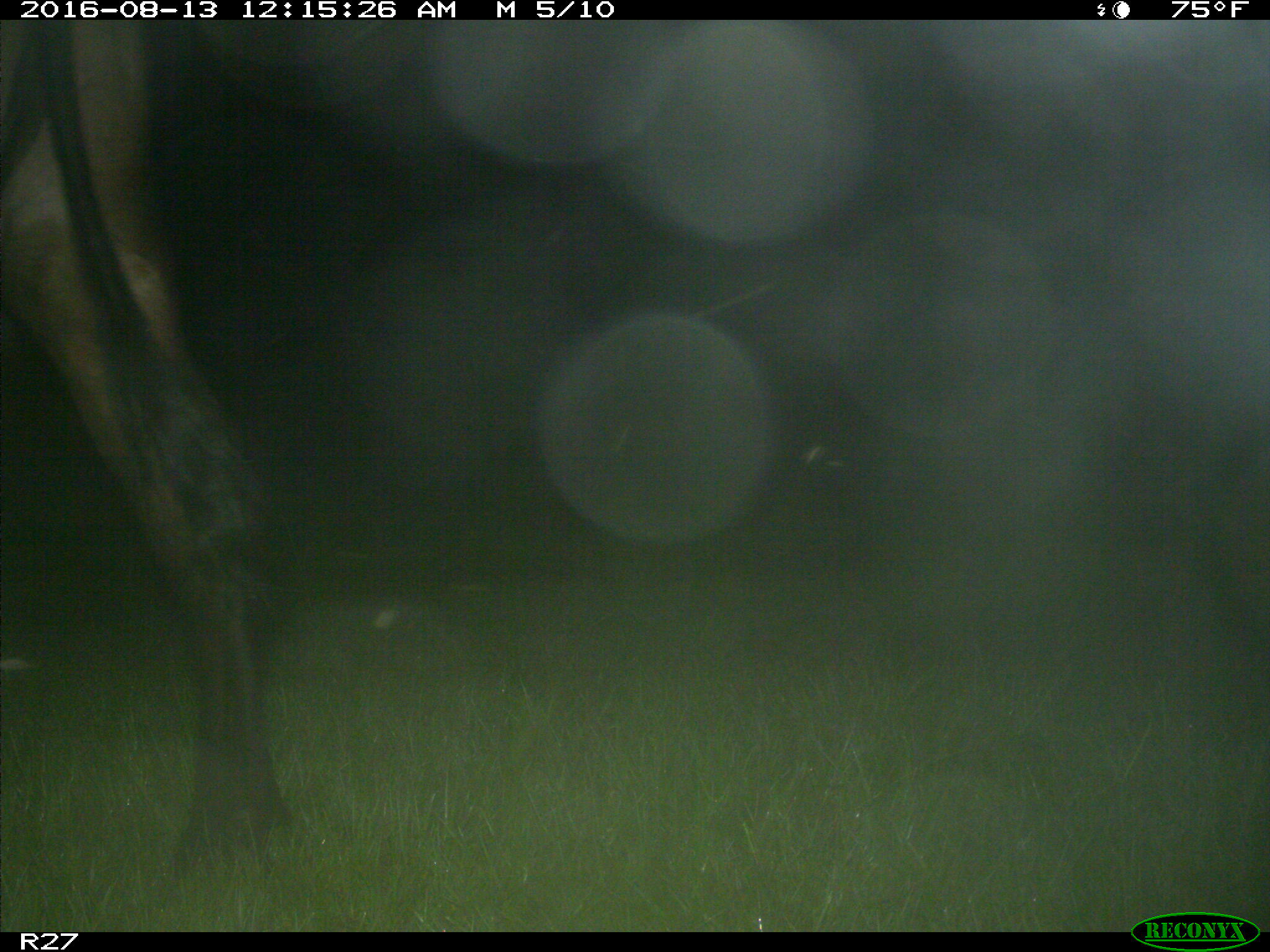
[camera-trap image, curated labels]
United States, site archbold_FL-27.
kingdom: Animalia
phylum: Chordata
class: Mammalia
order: Artiodactyla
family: Bovidae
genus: Bos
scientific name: Bos taurus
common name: domestic cow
Bos taurus (domestic cow).